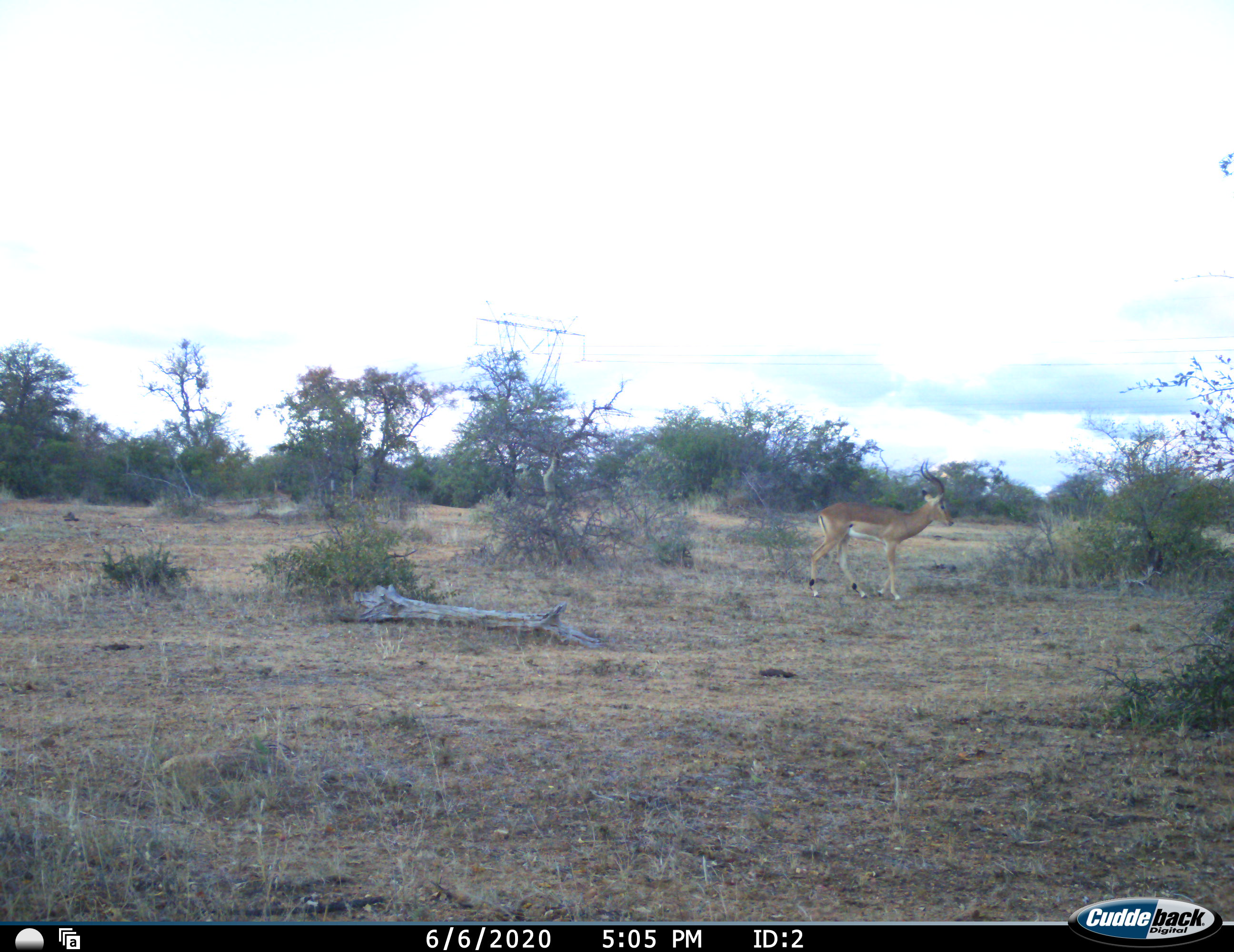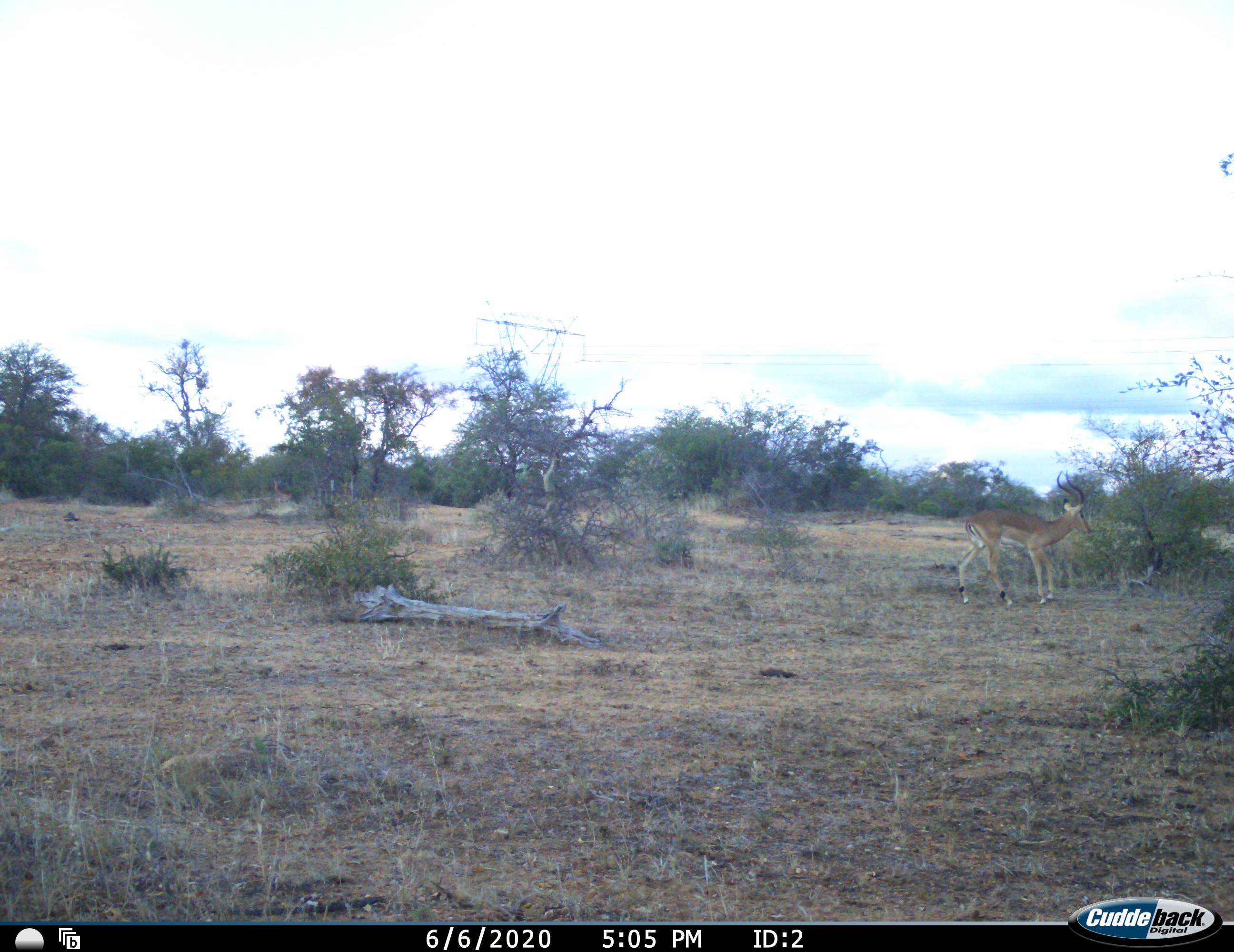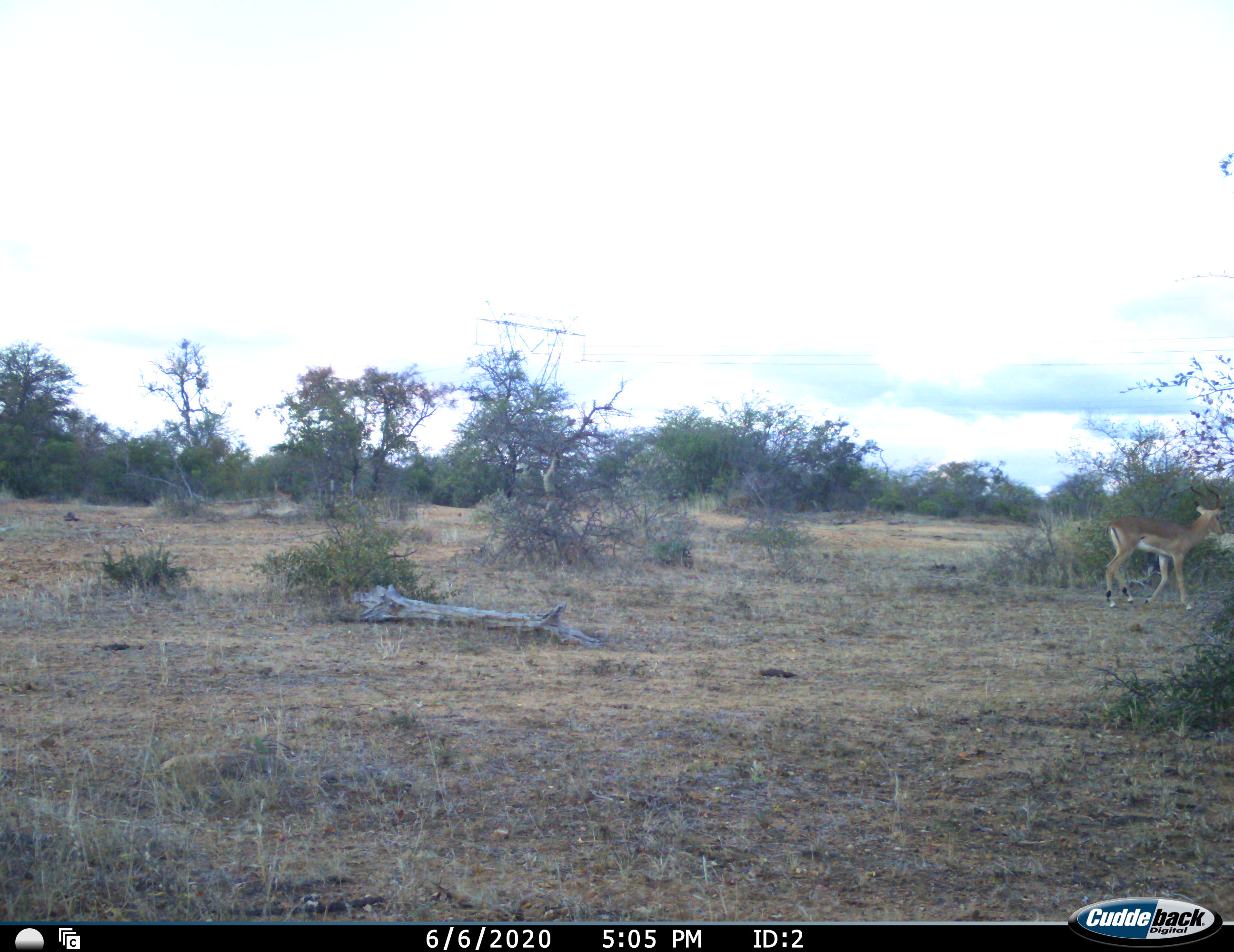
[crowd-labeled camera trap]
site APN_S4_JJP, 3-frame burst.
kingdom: Animalia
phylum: Chordata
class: Mammalia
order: Artiodactyla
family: Bovidae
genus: Aepyceros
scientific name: Aepyceros melampus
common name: impala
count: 1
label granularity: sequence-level